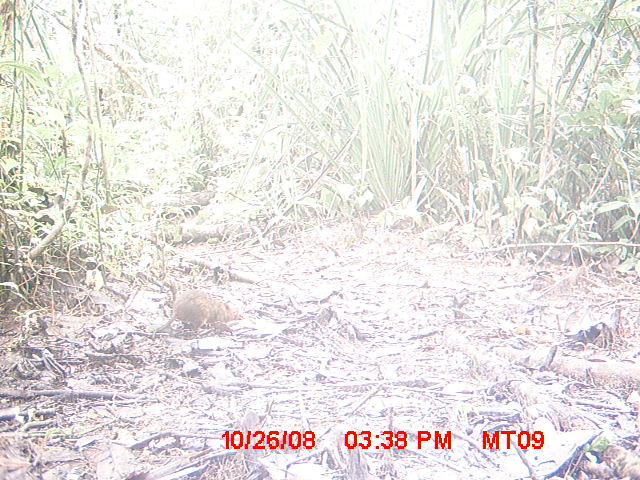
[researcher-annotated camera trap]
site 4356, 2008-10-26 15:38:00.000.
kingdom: Animalia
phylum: Chordata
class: Aves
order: Cuculiformes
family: Cuculidae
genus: Coua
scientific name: Coua serriana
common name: red-breasted coua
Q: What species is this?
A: Coua serriana (red-breasted coua).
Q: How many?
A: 1.